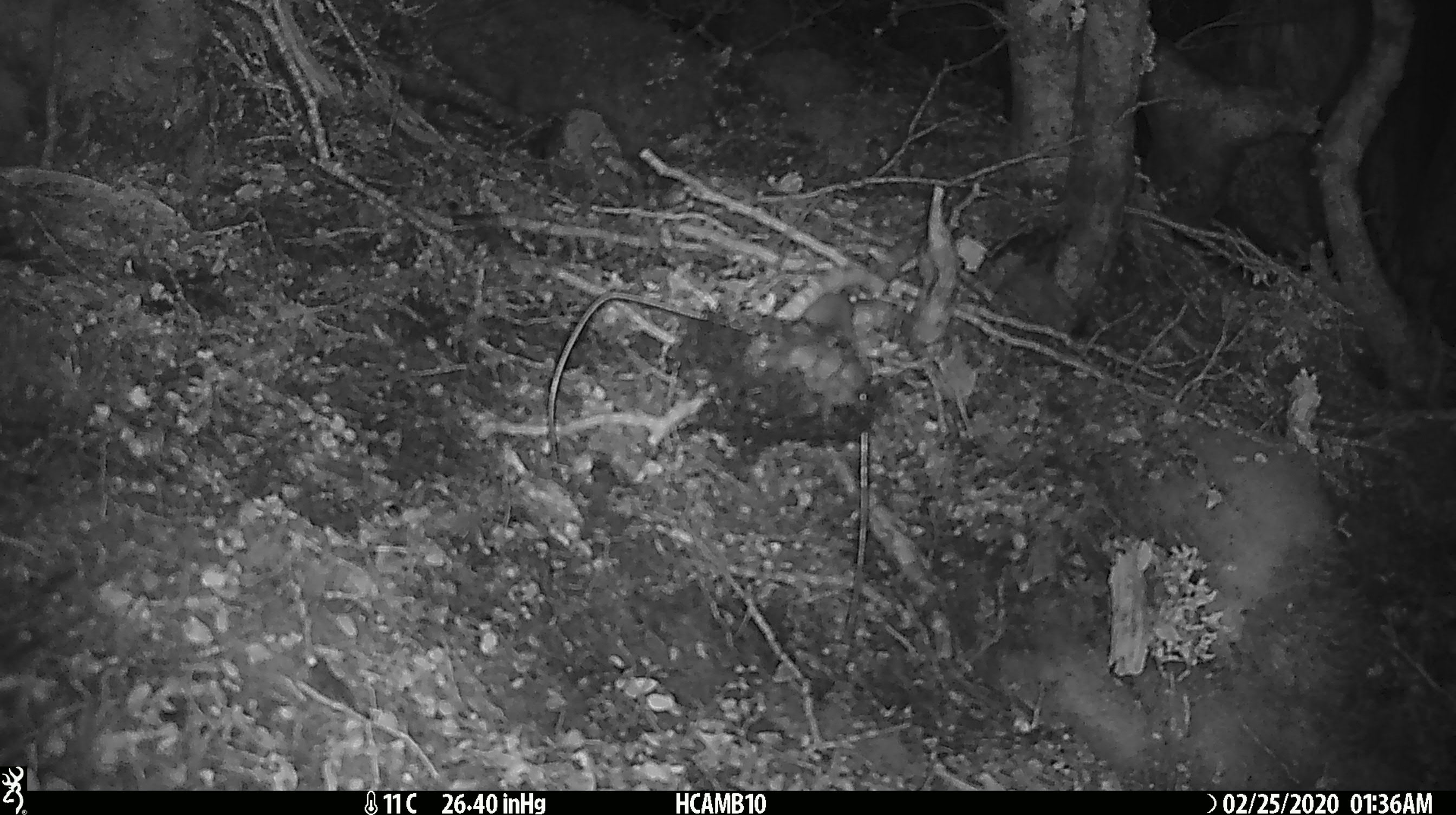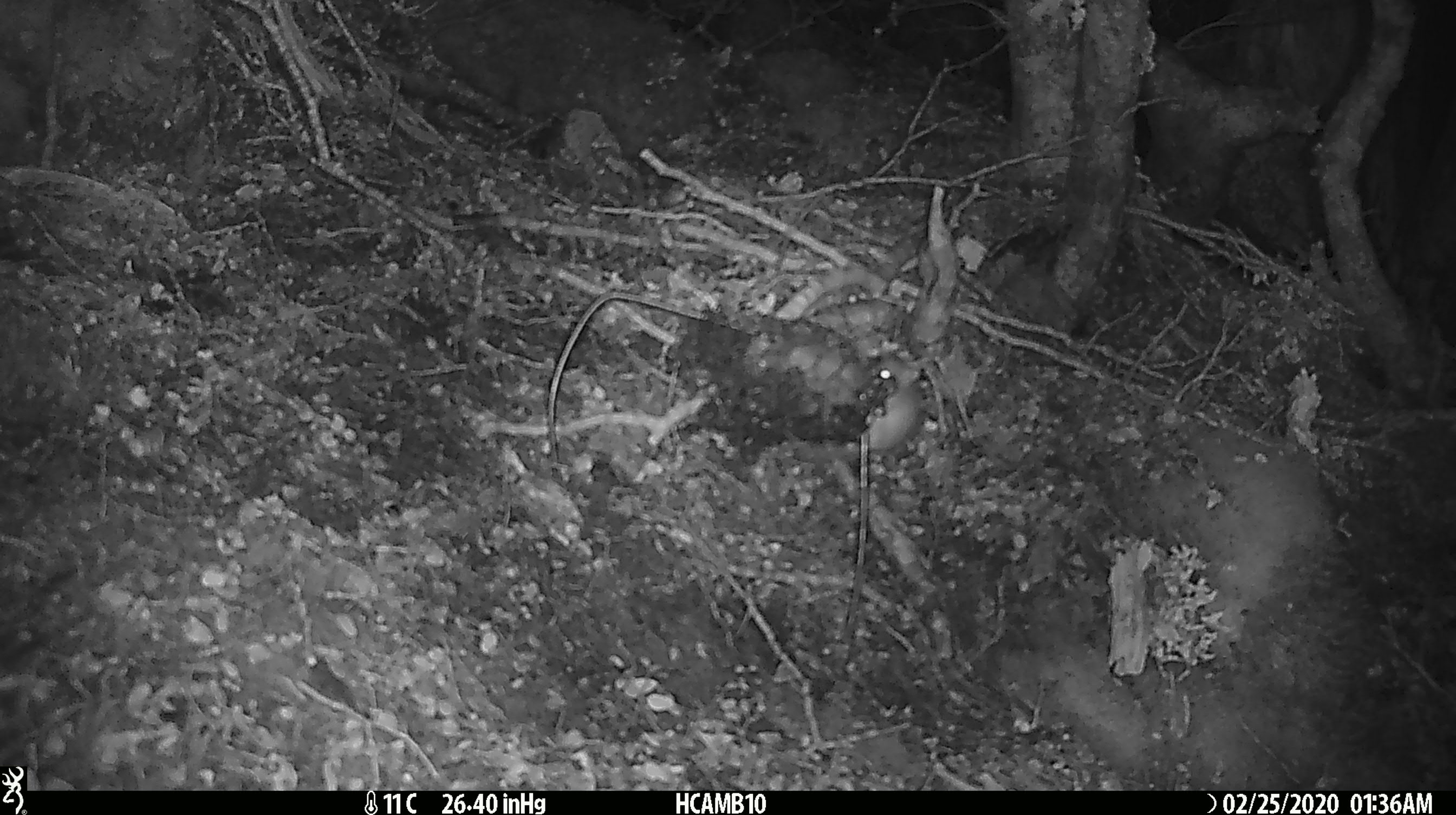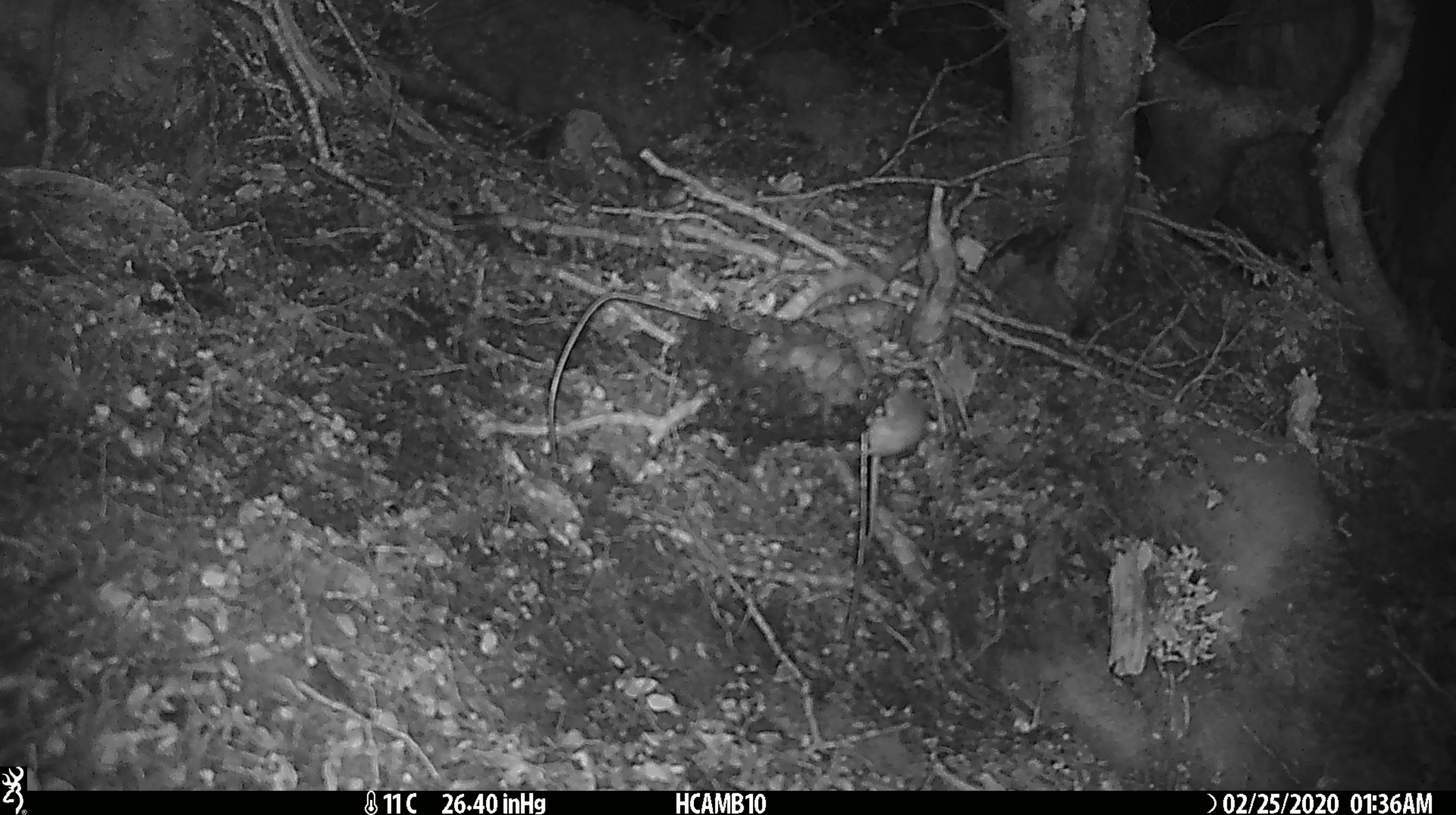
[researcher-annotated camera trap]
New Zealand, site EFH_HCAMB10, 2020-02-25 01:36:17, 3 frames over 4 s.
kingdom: Animalia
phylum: Chordata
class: Mammalia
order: Rodentia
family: Muridae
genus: Mus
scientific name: Mus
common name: mouse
Mouse (Mus).